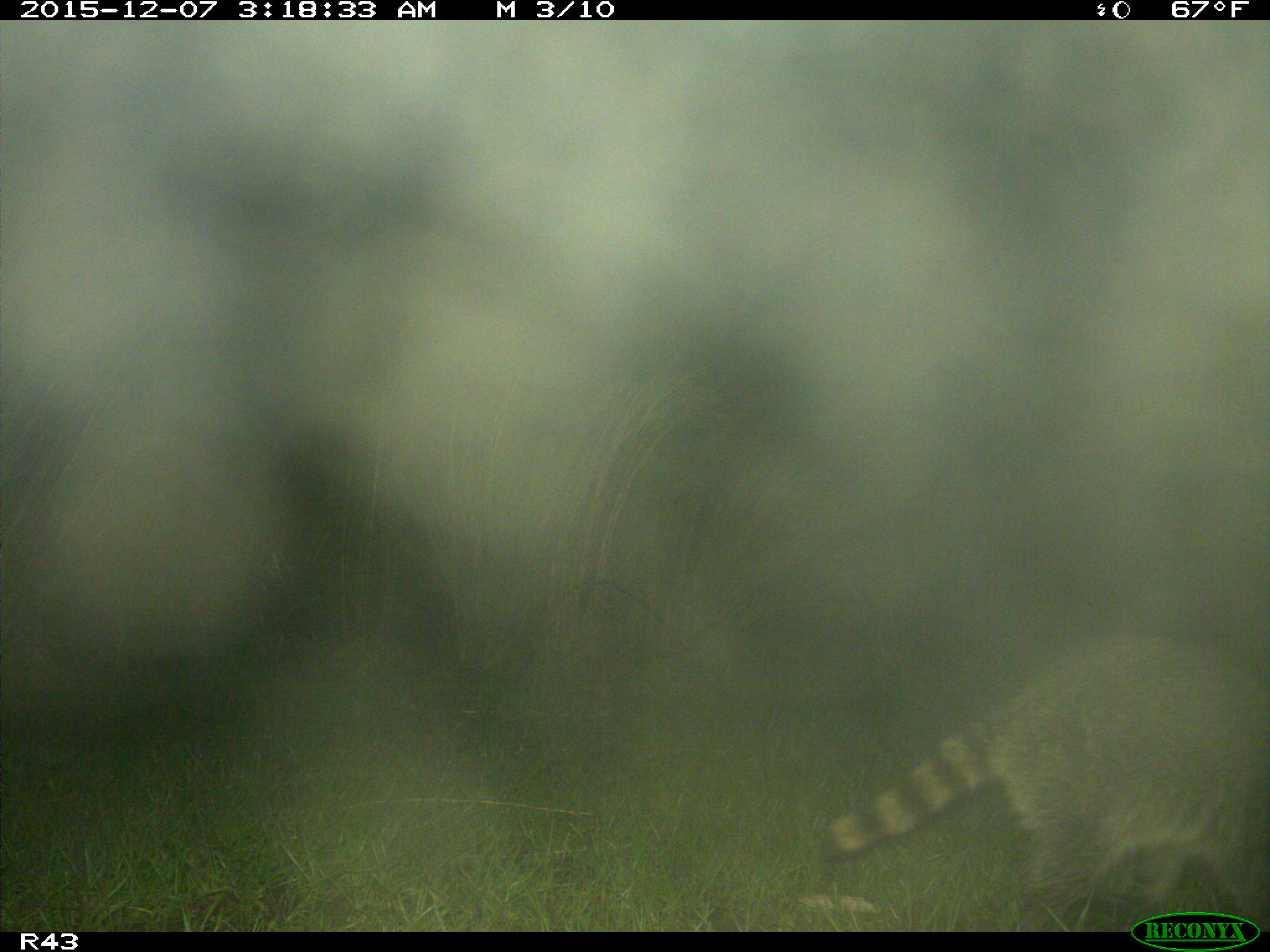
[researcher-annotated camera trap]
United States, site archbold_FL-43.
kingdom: Animalia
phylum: Chordata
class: Mammalia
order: Carnivora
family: Procyonidae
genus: Procyon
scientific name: Procyon lotor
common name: common raccoon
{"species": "Procyon lotor (common raccoon)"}